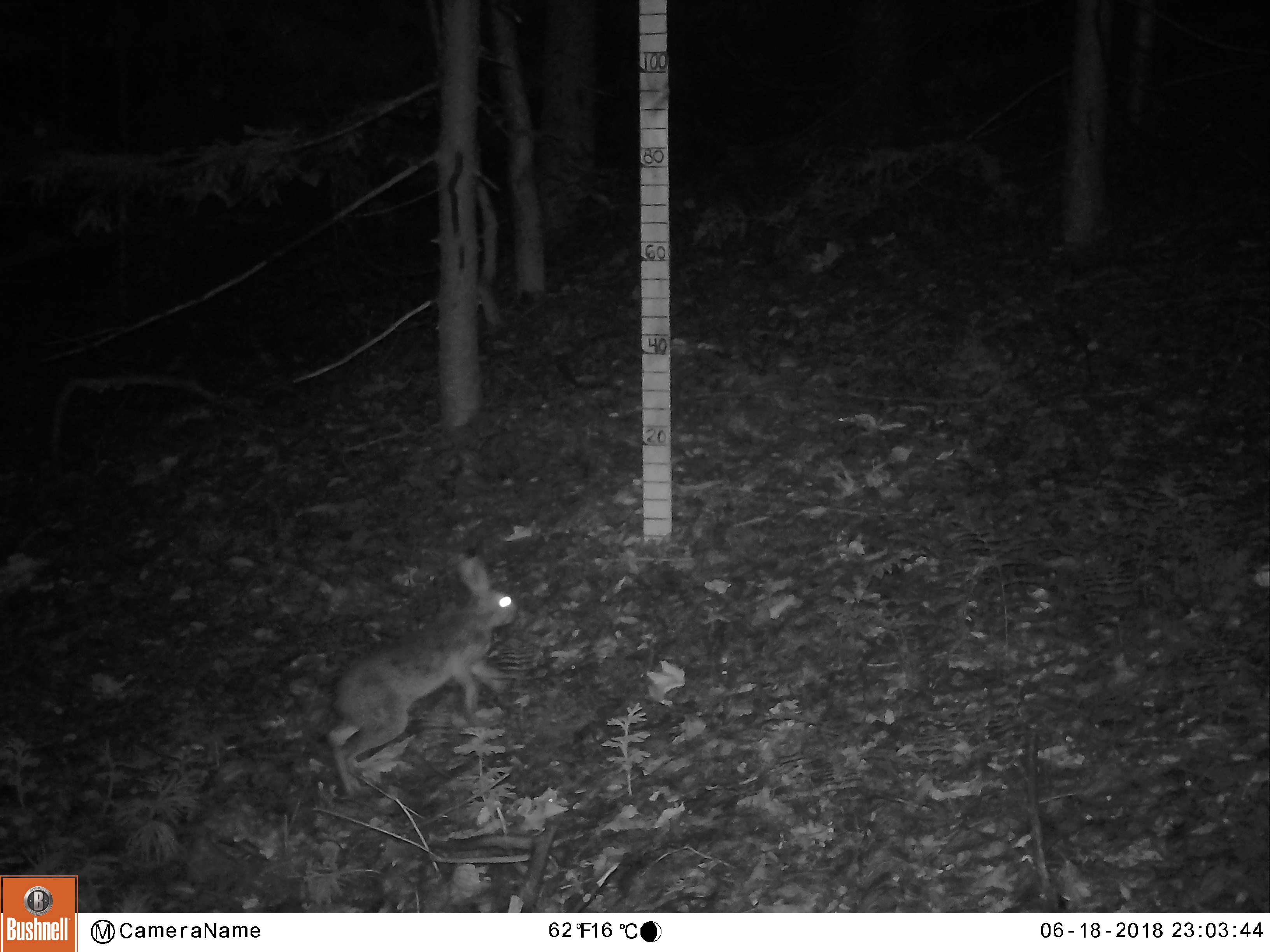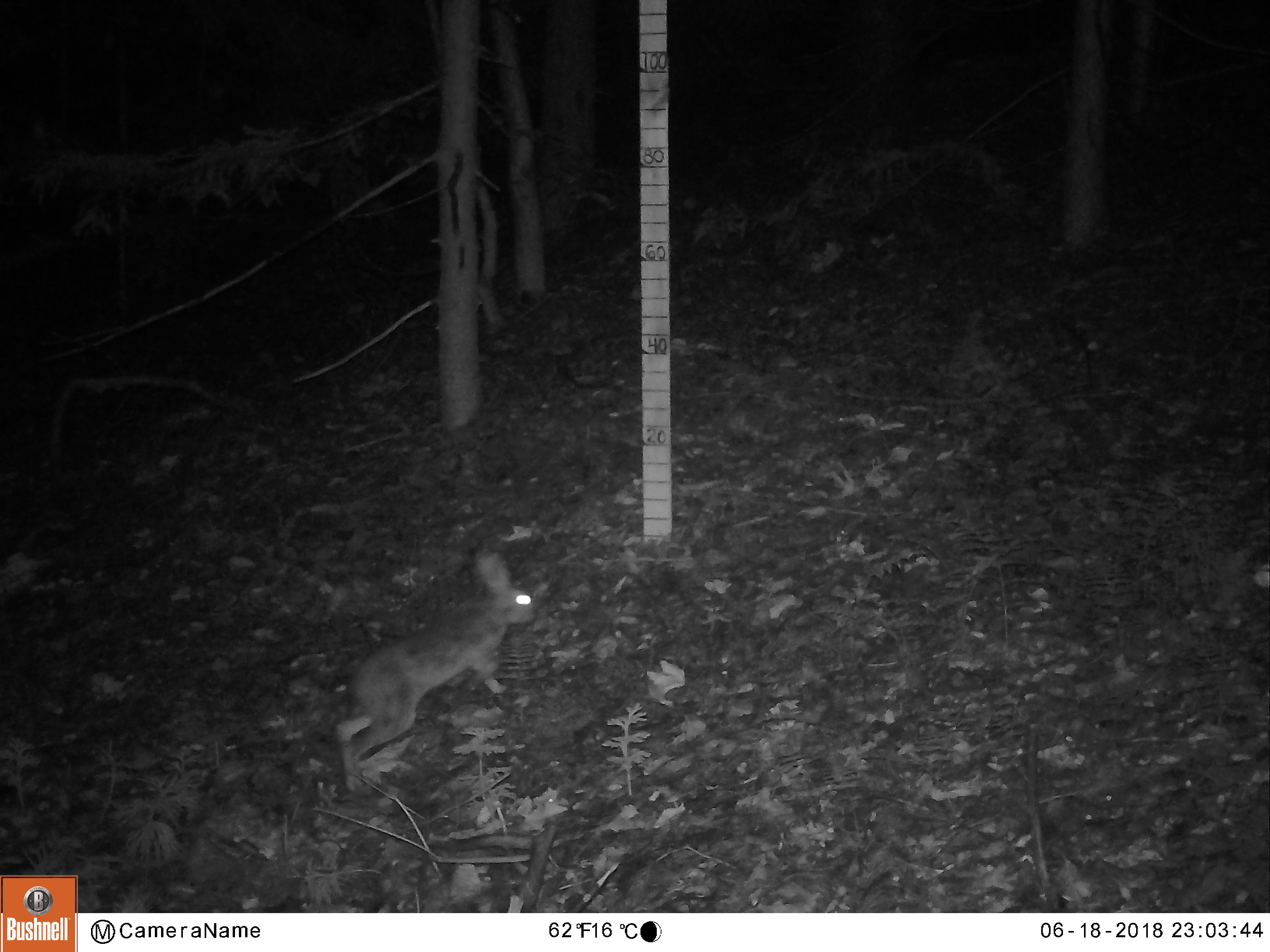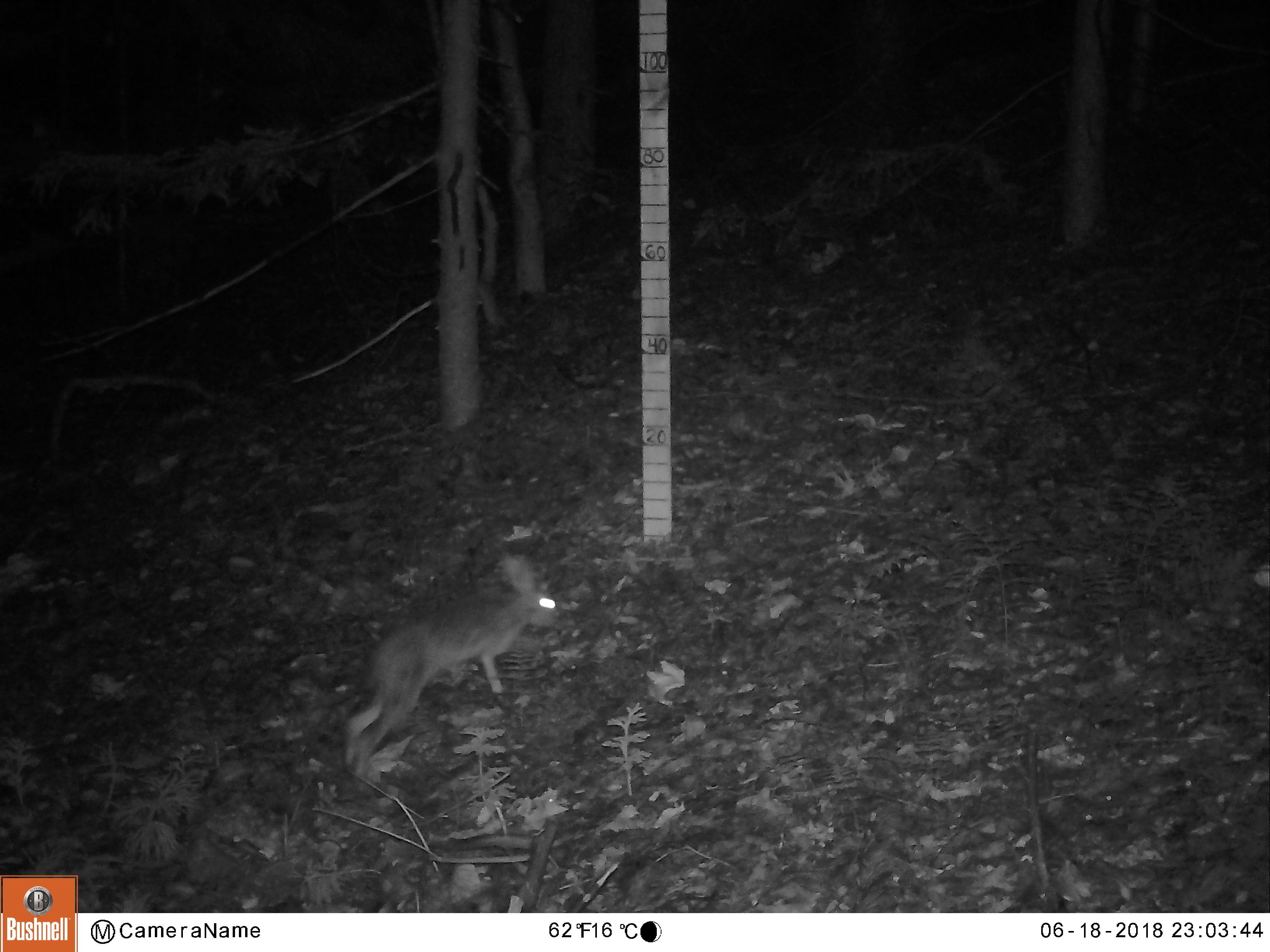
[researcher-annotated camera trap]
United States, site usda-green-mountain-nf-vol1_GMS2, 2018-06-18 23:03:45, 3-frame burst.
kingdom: Animalia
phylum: Chordata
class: Mammalia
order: Lagomorpha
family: Leporidae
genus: Lepus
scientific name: Lepus americanus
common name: snowshoe hare